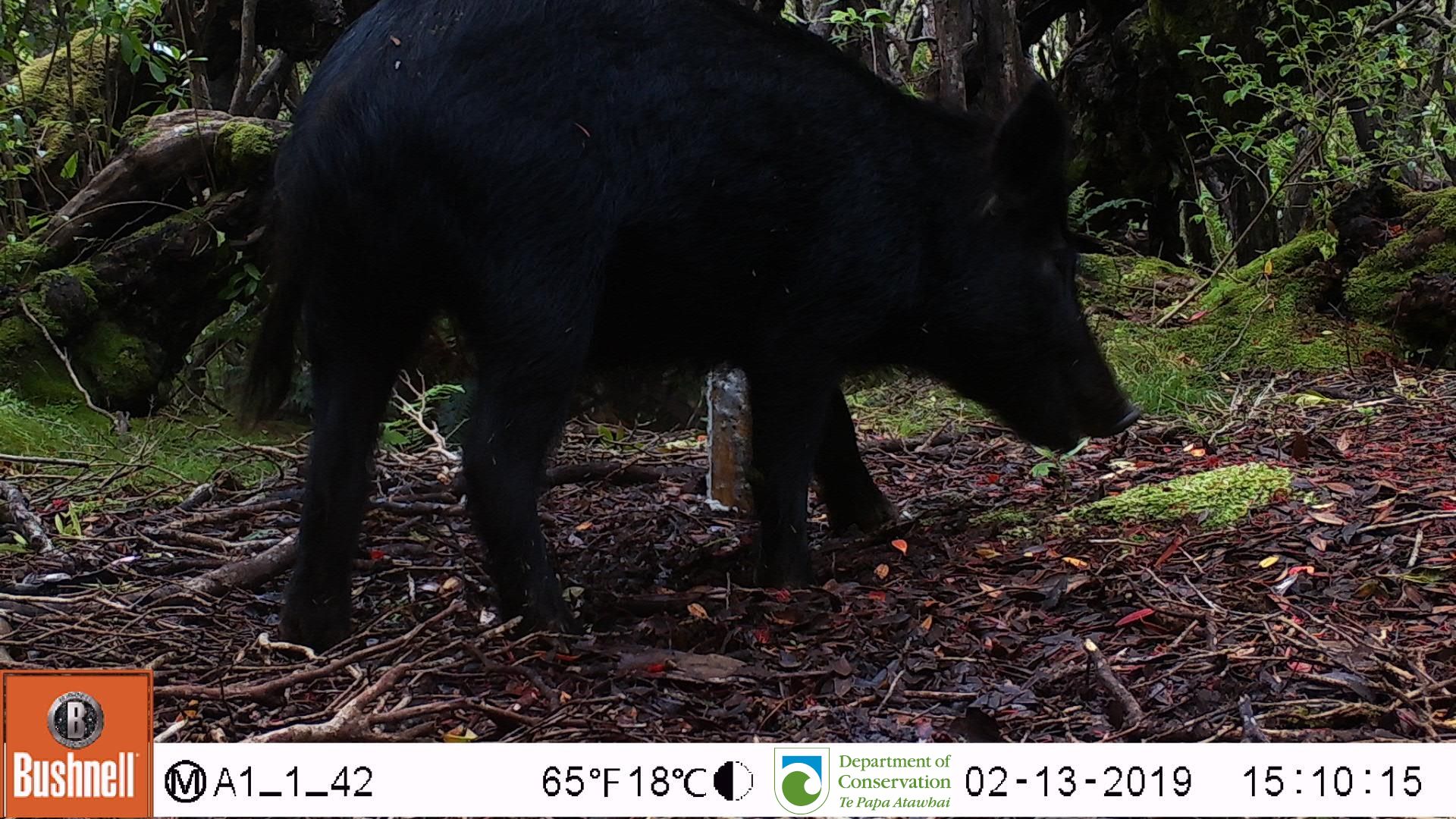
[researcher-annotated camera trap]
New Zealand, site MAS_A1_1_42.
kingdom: Animalia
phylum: Chordata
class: Mammalia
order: Artiodactyla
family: Suidae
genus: Sus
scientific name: Sus scrofa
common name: pig